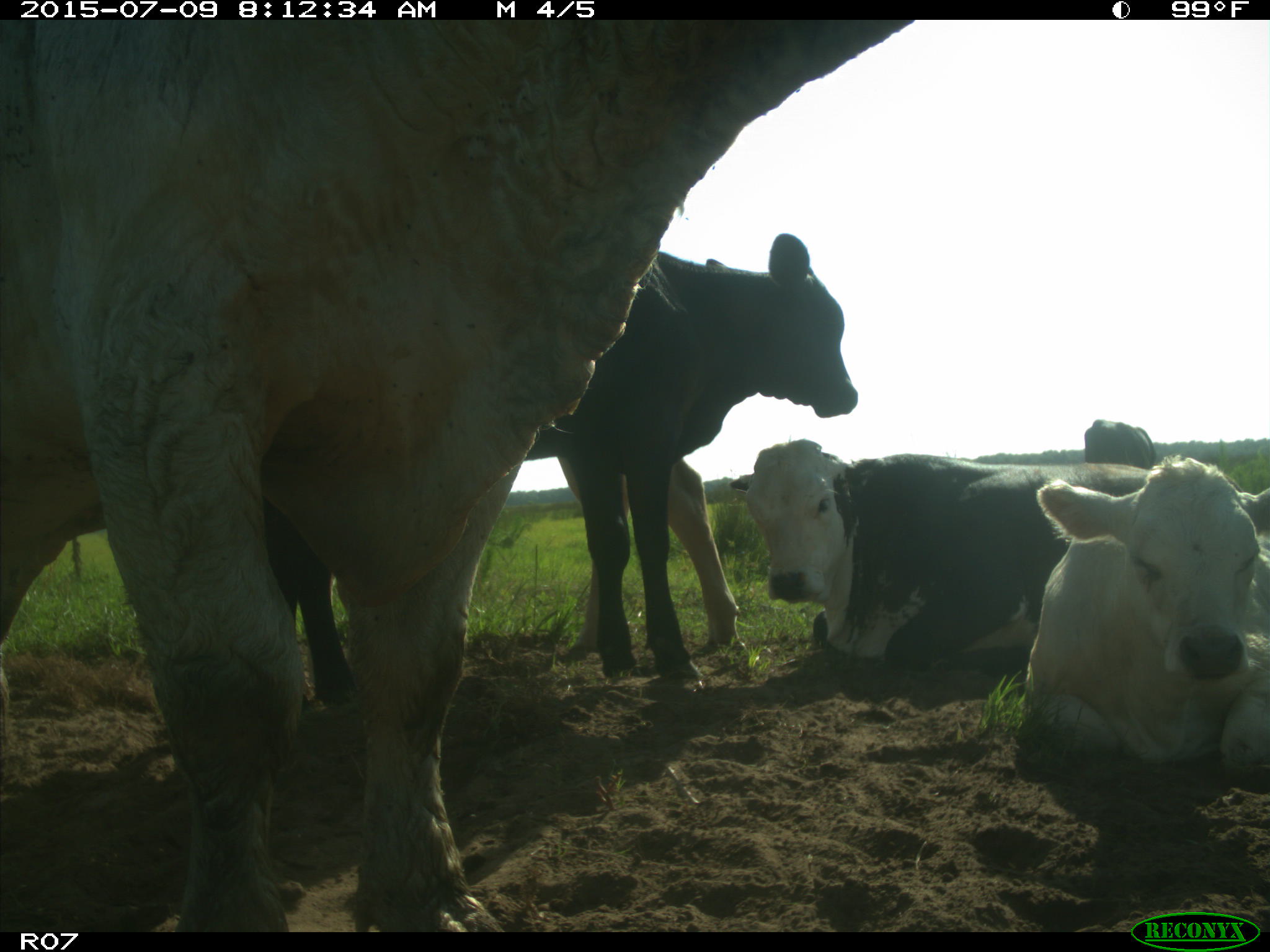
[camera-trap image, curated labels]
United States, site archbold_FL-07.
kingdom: Animalia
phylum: Chordata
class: Mammalia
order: Artiodactyla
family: Bovidae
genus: Bos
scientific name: Bos taurus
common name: domestic cow